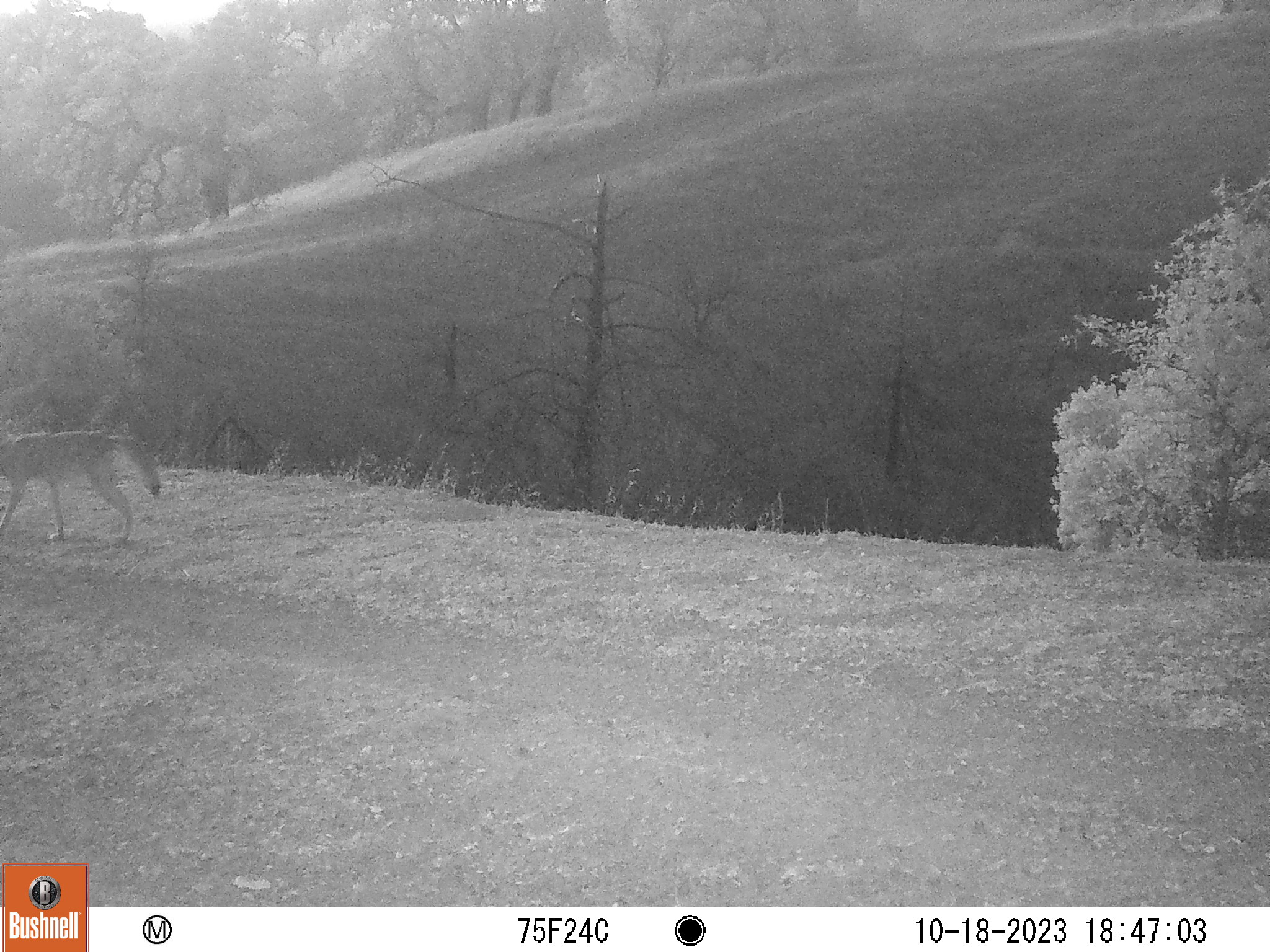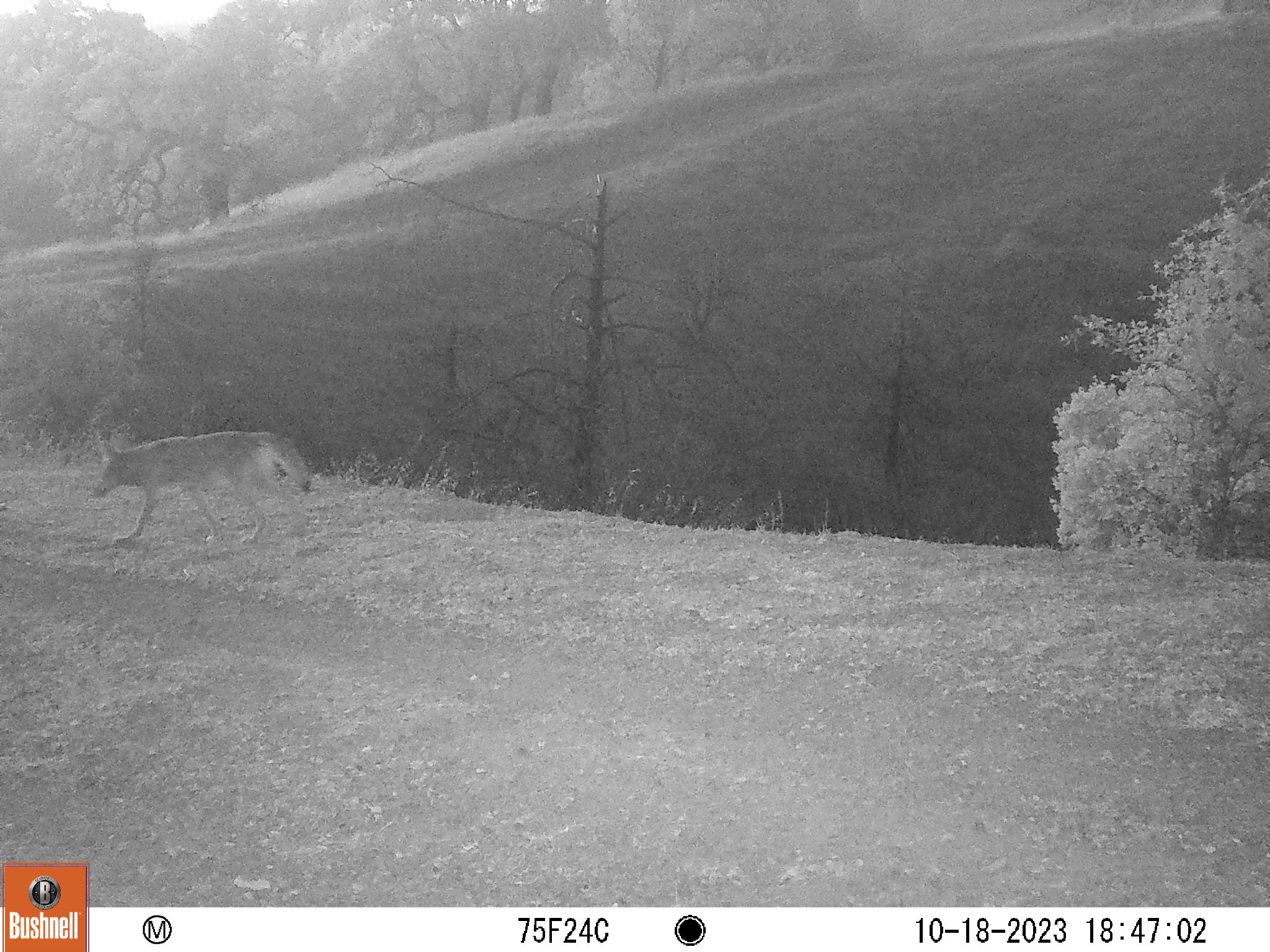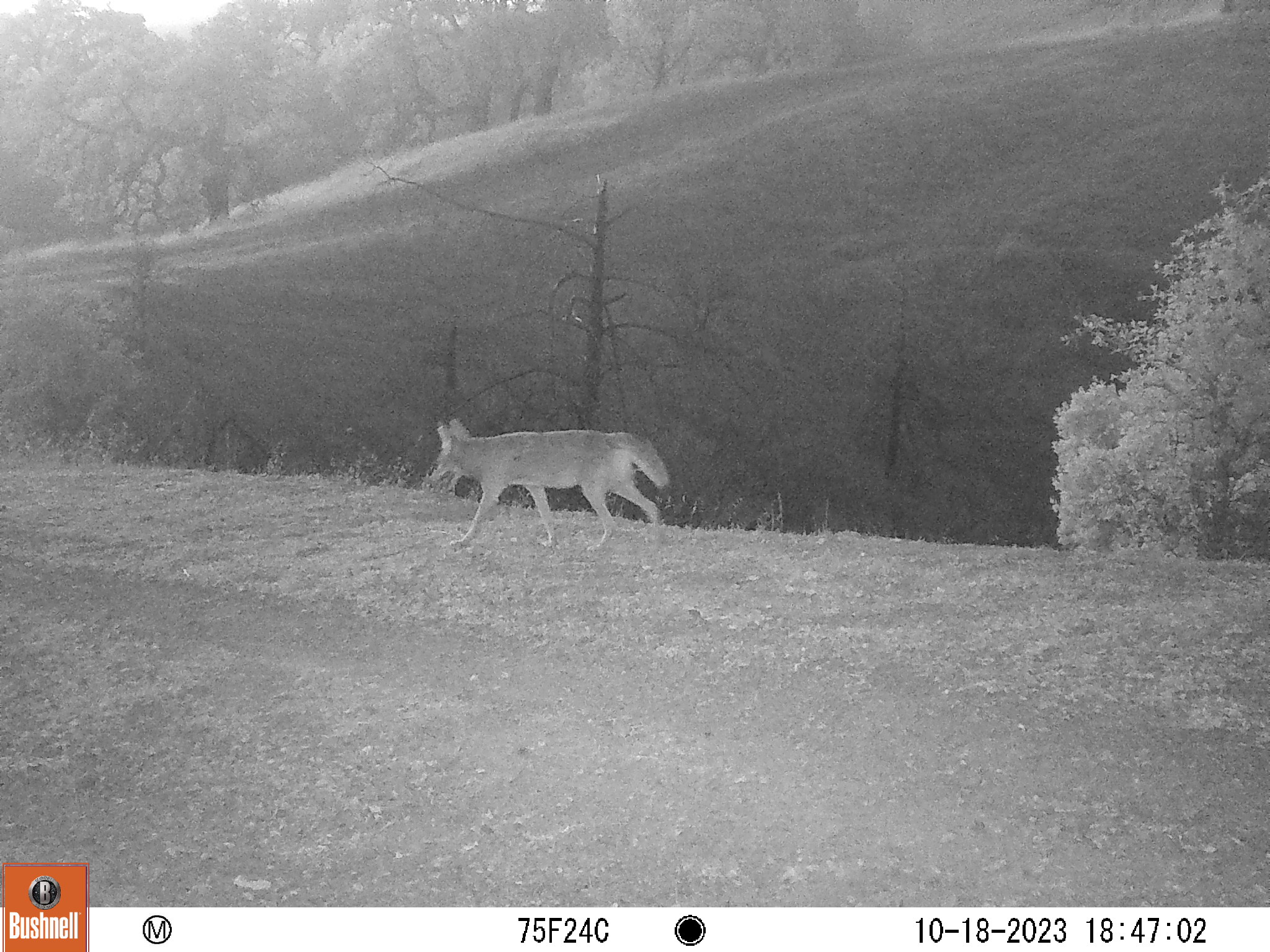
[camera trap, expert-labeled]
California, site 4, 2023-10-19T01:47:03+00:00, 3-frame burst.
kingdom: Animalia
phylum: Chordata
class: Mammalia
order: Carnivora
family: Canidae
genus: Canis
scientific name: Canis latrans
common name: coyote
Coyote (Canis latrans).